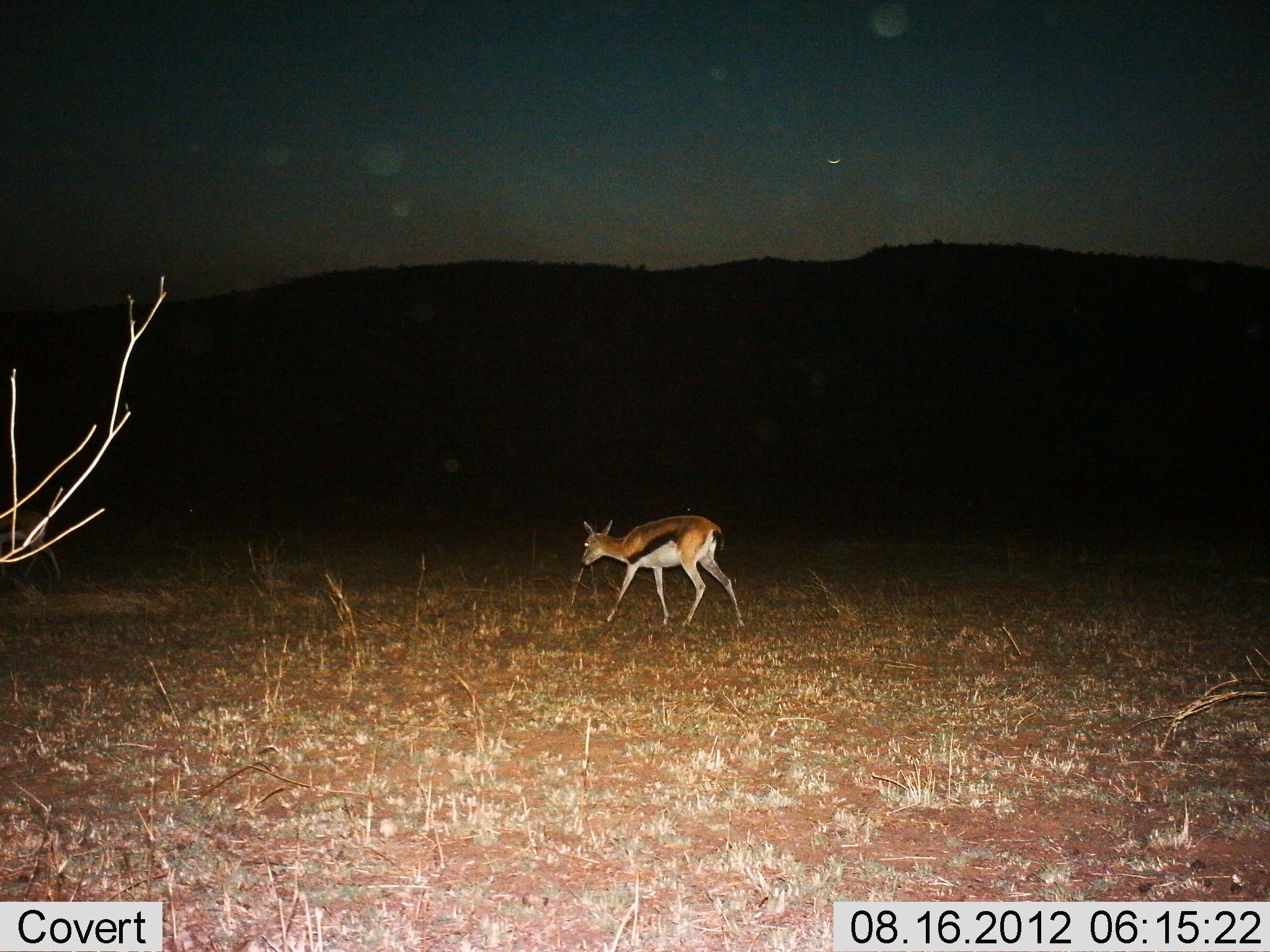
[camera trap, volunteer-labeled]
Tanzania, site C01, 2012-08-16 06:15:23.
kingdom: Animalia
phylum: Chordata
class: Mammalia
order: Artiodactyla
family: Bovidae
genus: Eudorcas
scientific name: Eudorcas thomsonii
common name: thomson's gazelle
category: gazellethomsons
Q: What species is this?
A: Gazellethomsons (thomson's gazelle) (Eudorcas thomsonii).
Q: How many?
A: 1.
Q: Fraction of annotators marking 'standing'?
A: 40%.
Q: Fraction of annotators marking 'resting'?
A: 0%.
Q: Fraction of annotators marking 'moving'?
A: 50%.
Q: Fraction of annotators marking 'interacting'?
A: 0%.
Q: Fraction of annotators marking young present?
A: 0%.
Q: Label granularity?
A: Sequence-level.